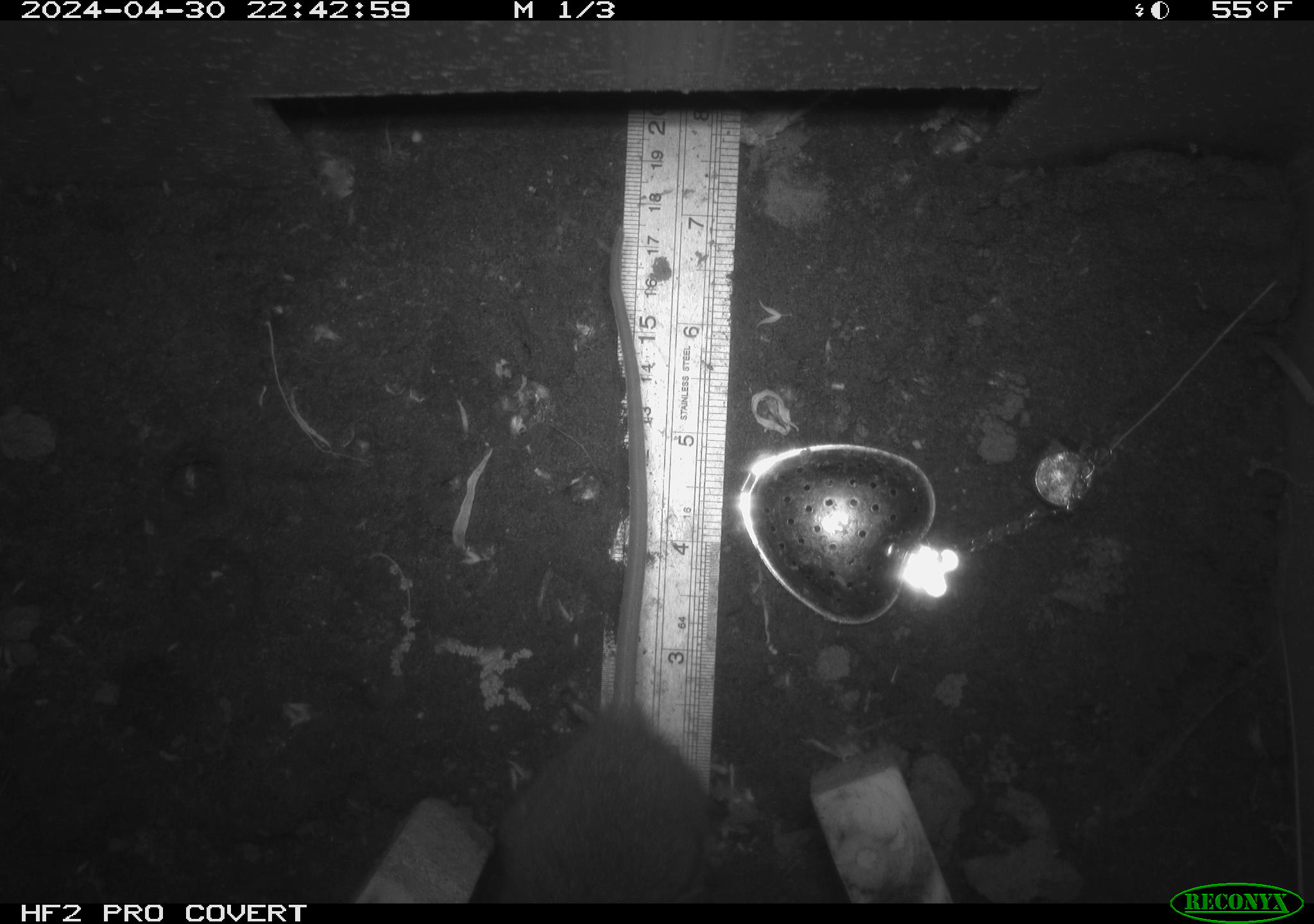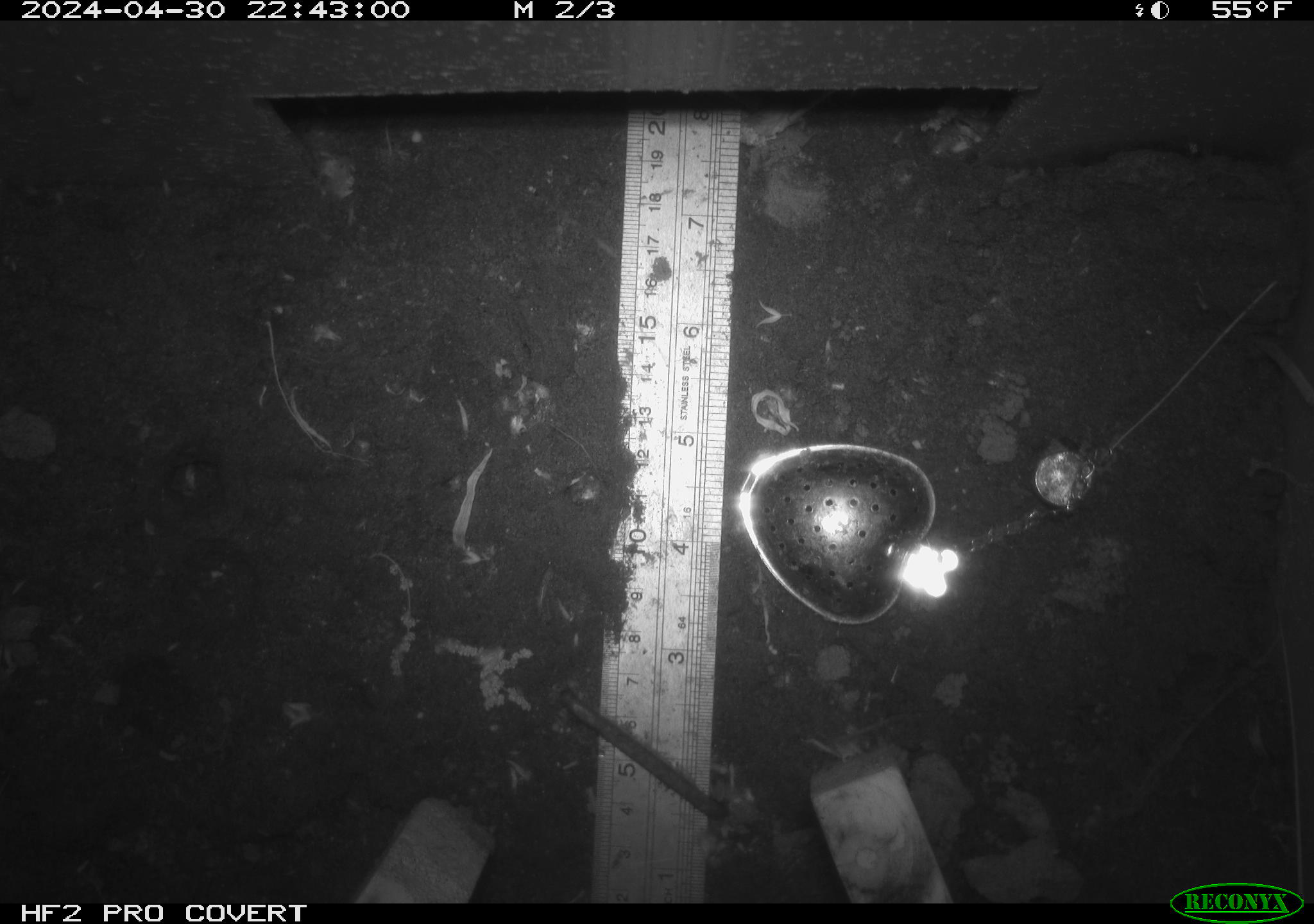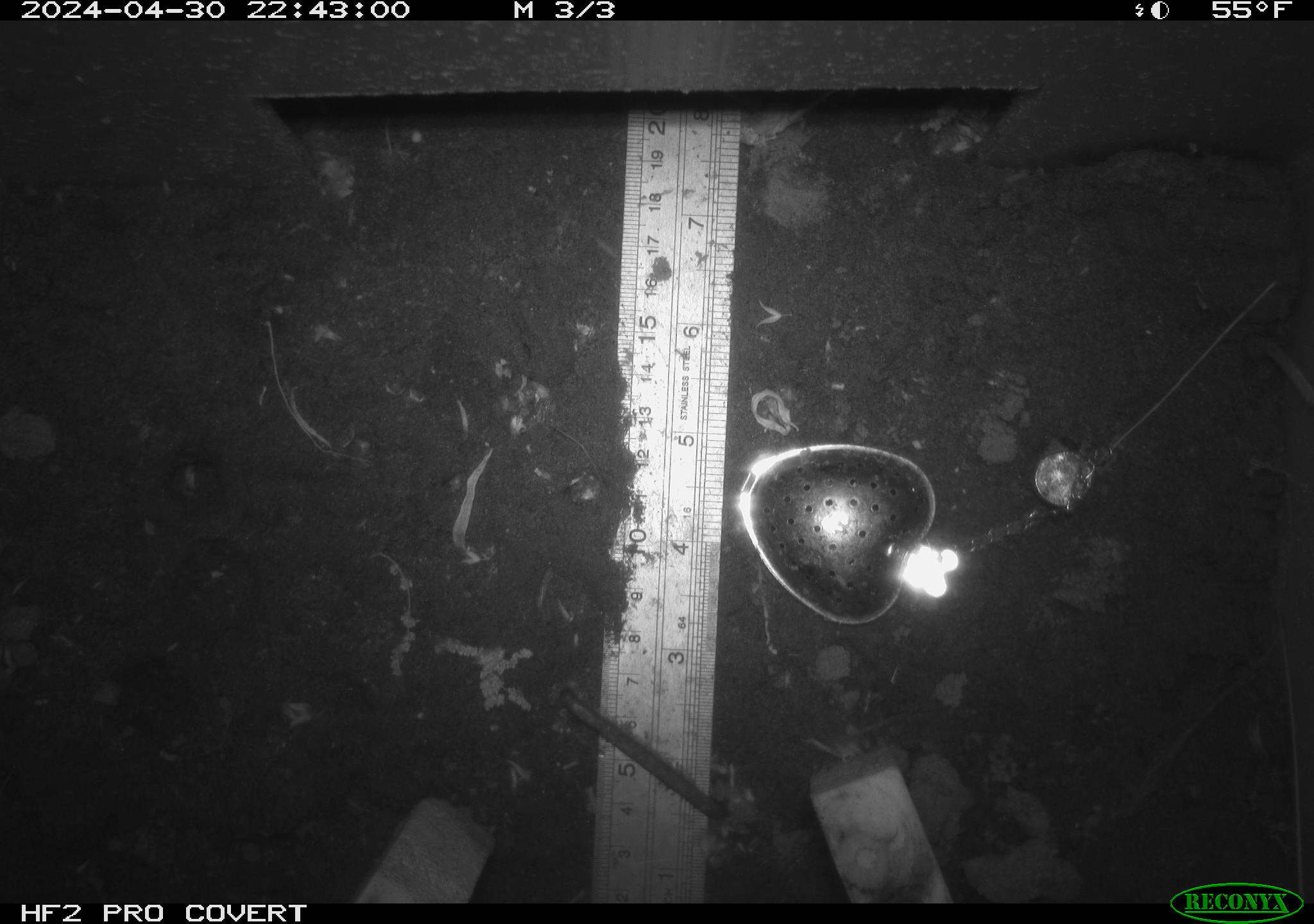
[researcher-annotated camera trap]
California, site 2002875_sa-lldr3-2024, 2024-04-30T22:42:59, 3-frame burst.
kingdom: Animalia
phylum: Chordata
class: Mammalia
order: Rodentia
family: Muridae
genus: Rattus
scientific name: Rattus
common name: rat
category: rattus species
Rattus species (rat) (Rattus).